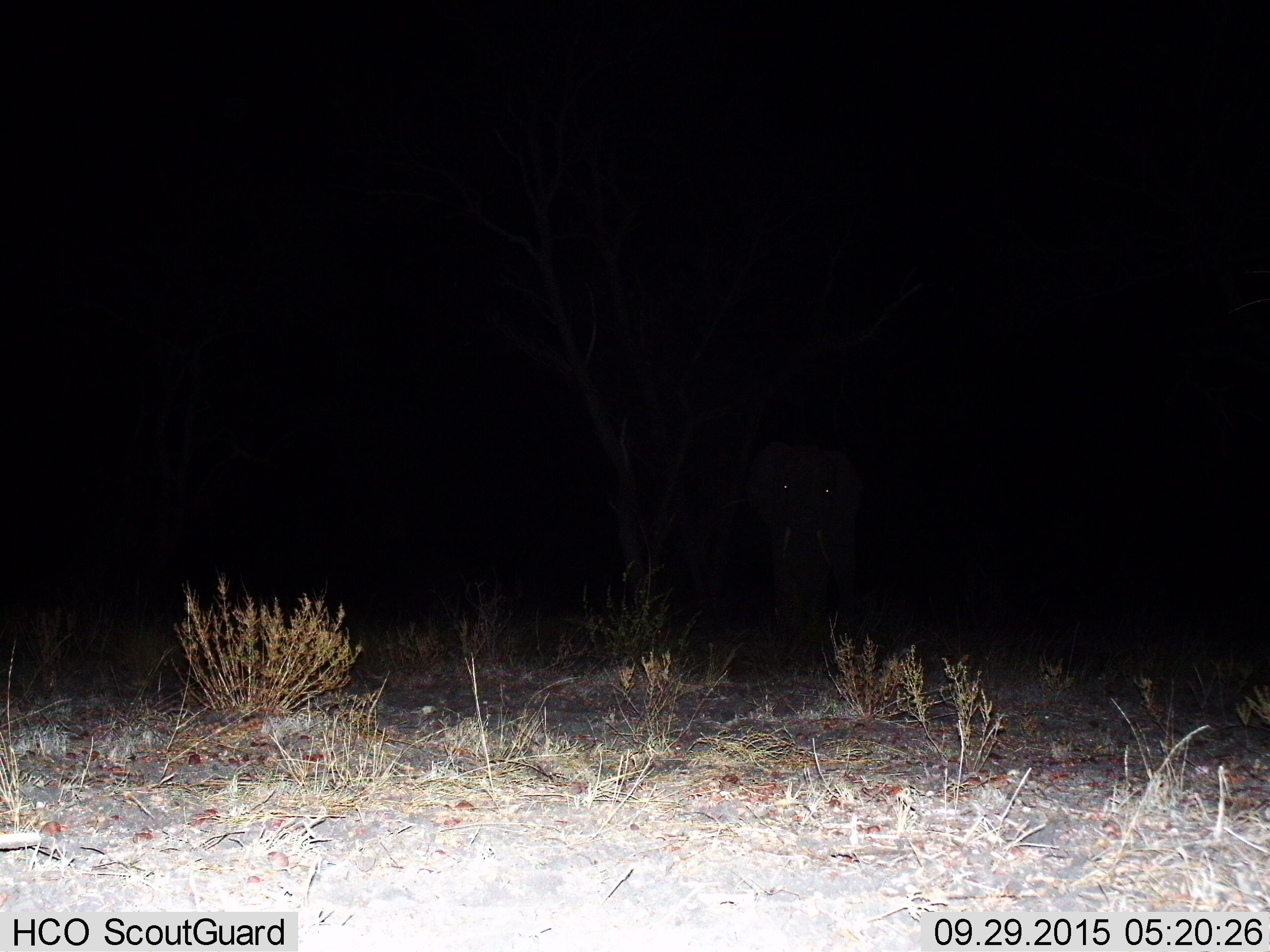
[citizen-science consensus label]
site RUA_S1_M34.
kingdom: Animalia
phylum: Chordata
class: Mammalia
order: Proboscidea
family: Elephantidae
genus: Loxodonta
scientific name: Loxodonta africana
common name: african bush elephant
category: elephant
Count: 1.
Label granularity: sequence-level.